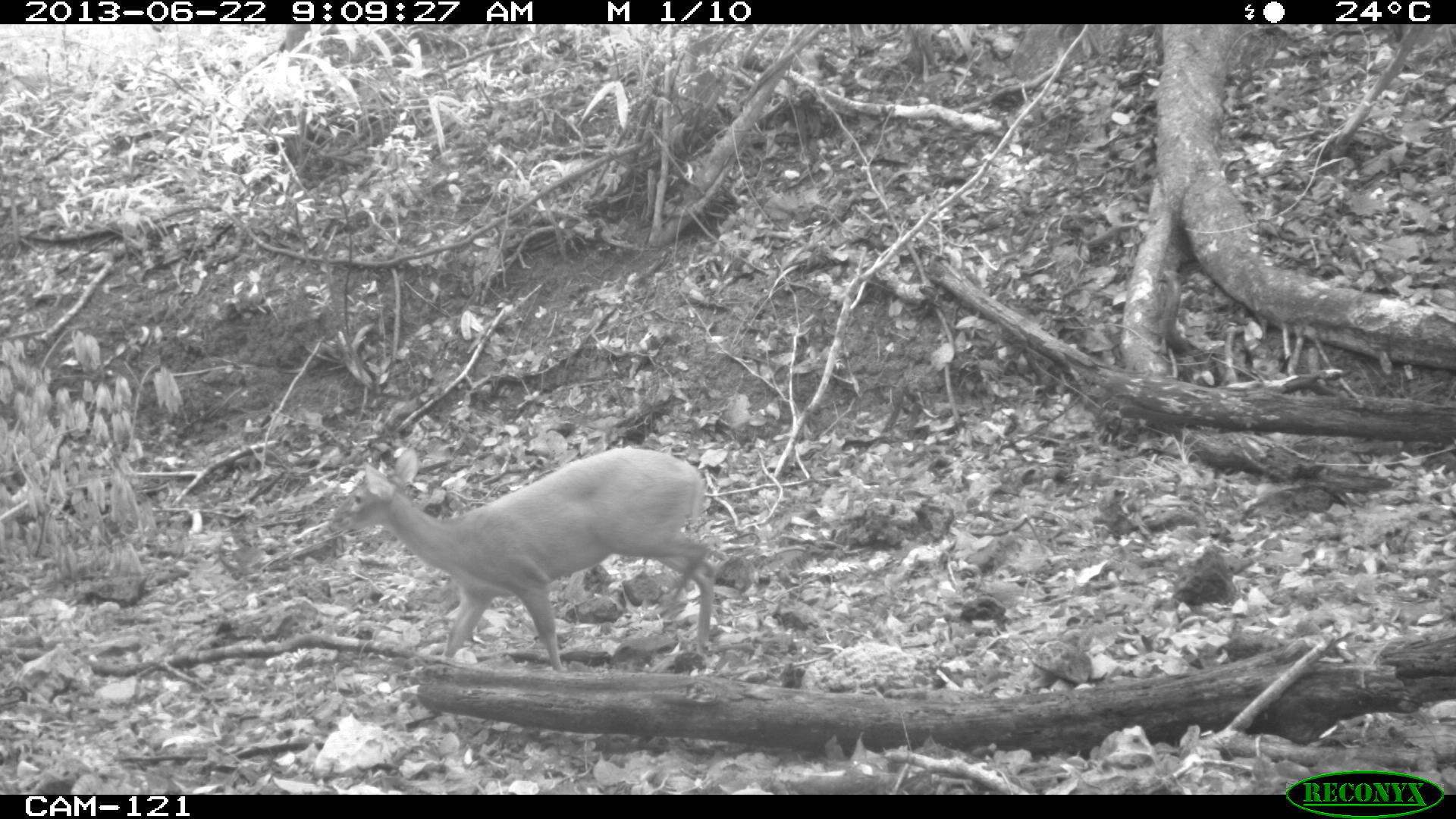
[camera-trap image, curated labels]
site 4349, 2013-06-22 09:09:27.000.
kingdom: Animalia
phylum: Chordata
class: Mammalia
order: Artiodactyla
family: Cervidae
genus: Mazama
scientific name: Mazama temama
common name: central american red brocket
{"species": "Mazama temama (central american red brocket)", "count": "1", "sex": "female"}